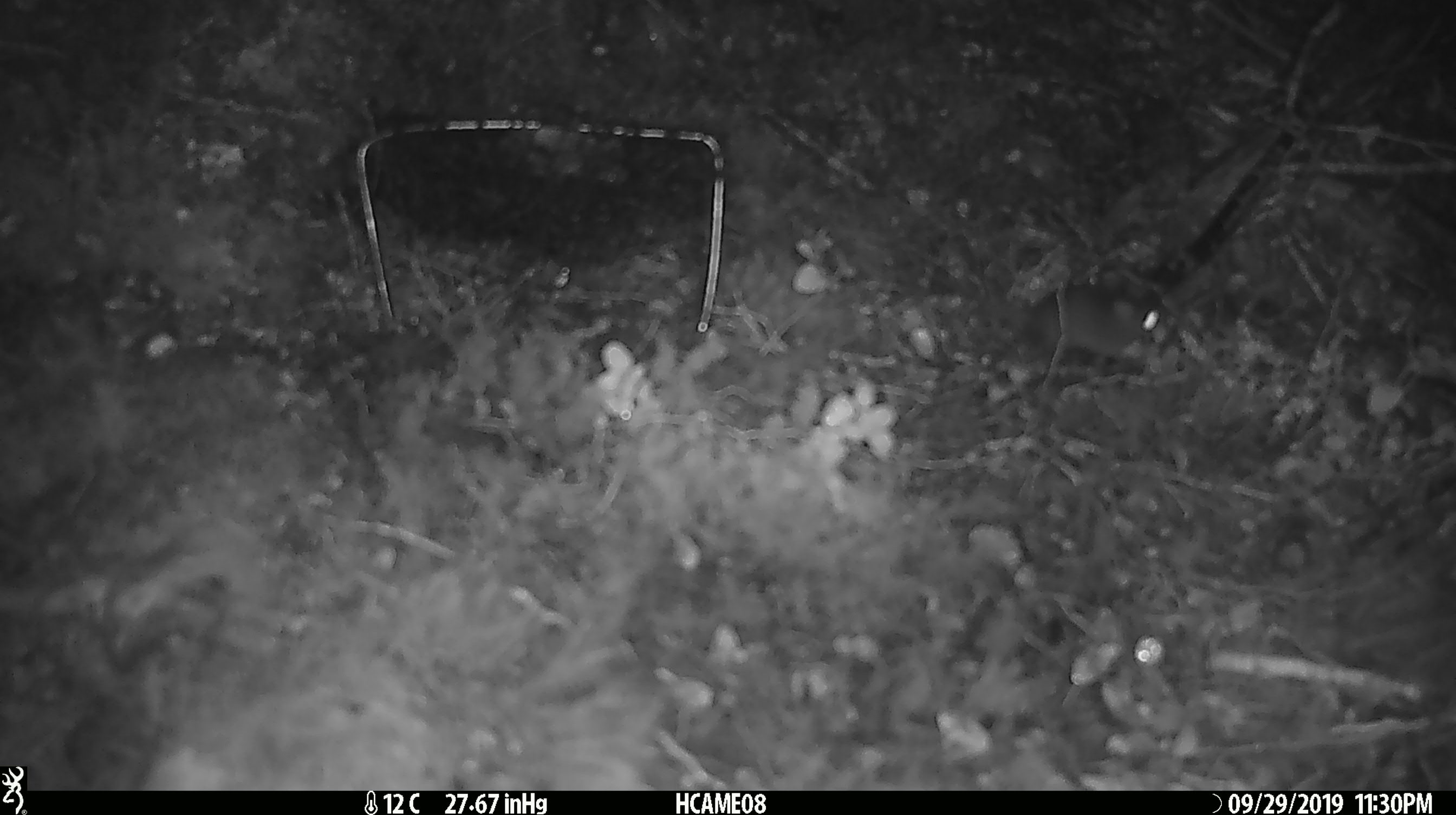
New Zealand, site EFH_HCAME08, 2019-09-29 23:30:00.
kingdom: Animalia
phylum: Chordata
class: Mammalia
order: Rodentia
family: Muridae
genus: Mus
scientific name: Mus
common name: mouse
Mouse (Mus).